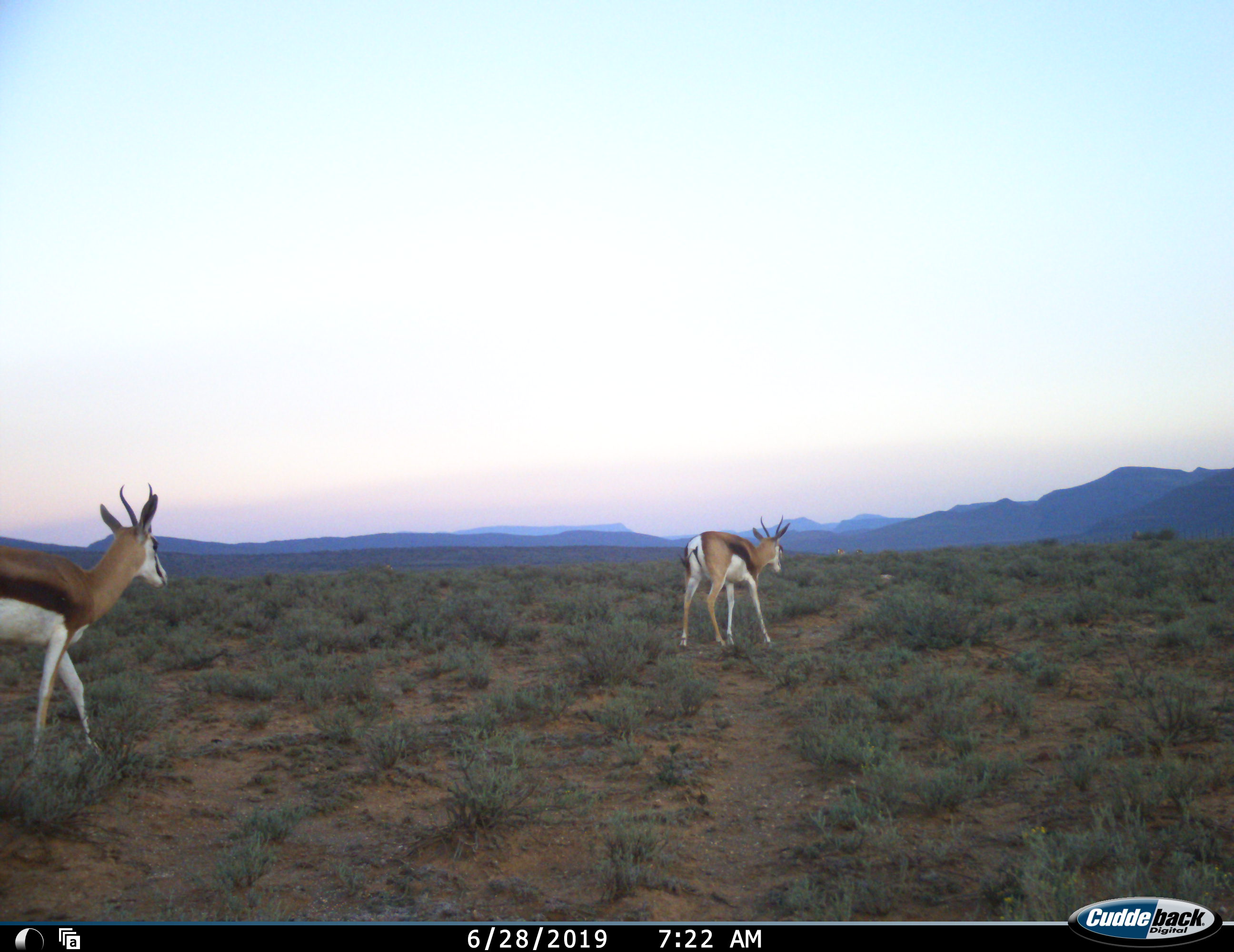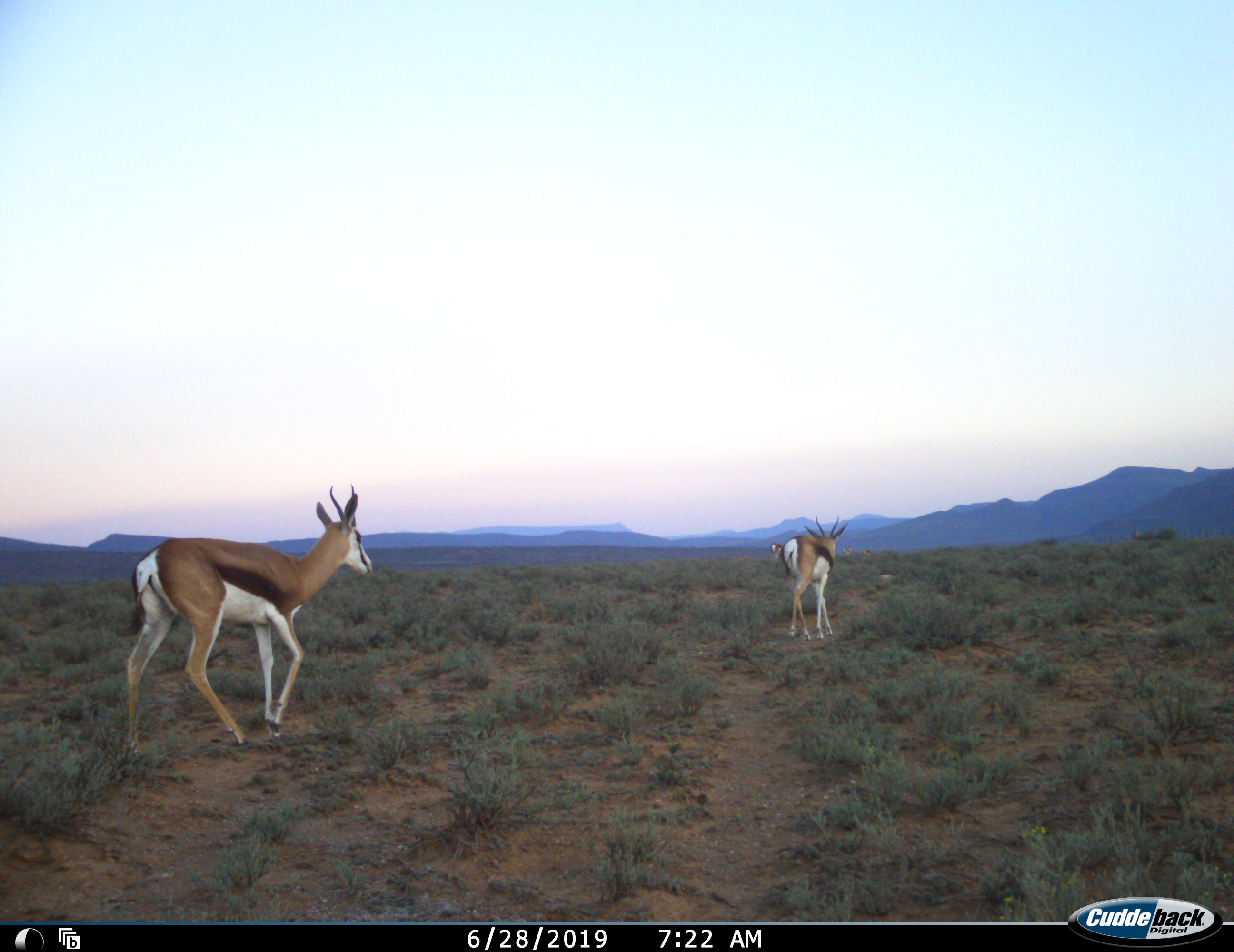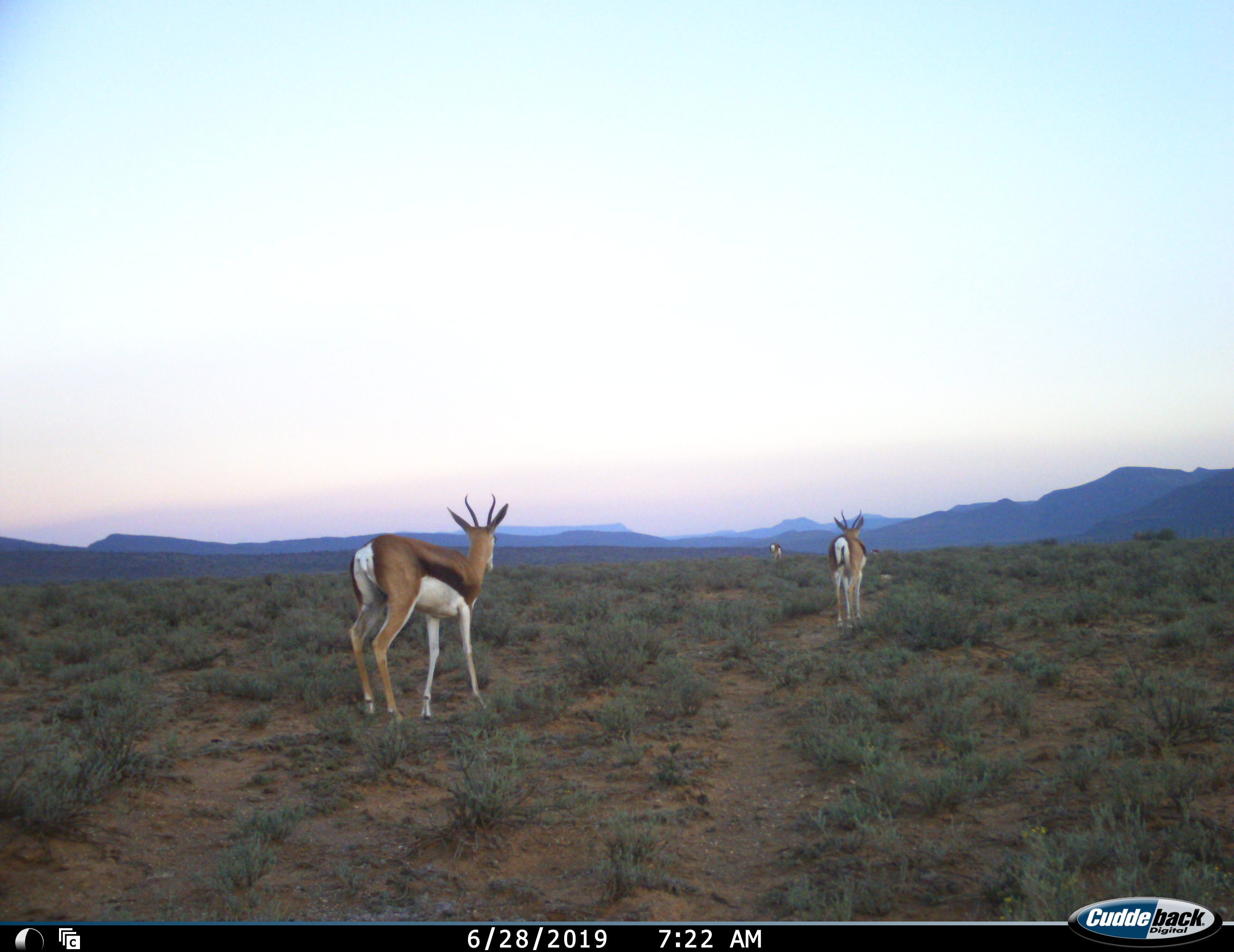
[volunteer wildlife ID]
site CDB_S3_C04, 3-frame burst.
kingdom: Animalia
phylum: Chordata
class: Mammalia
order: Artiodactyla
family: Bovidae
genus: Antidorcas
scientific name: Antidorcas marsupialis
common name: springbok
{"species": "springbok (Antidorcas marsupialis)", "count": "3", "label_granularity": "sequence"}